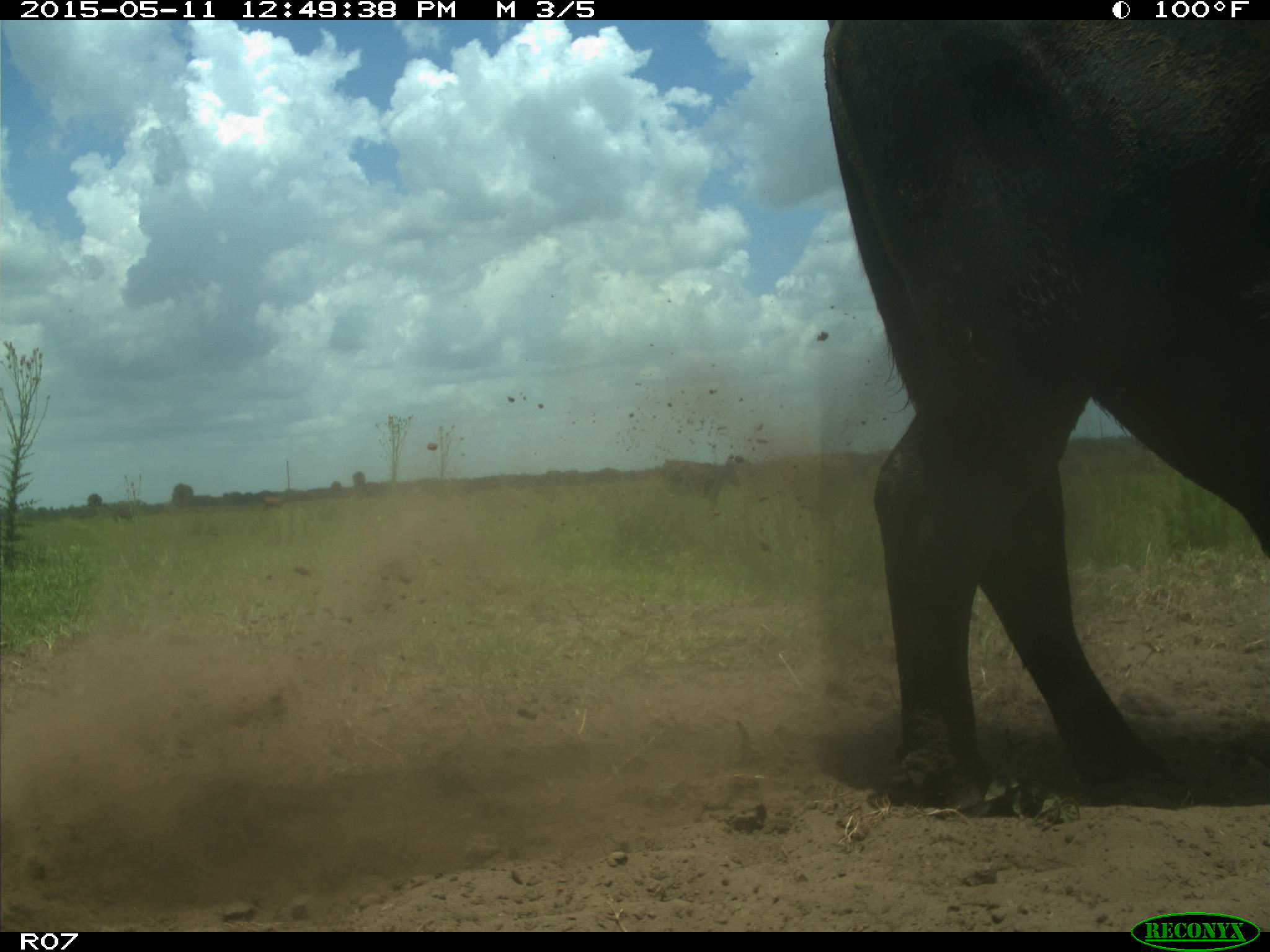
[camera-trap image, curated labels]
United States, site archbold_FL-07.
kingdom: Animalia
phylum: Chordata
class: Mammalia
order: Artiodactyla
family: Bovidae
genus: Bos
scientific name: Bos taurus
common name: domestic cow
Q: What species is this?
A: Bos taurus (domestic cow).